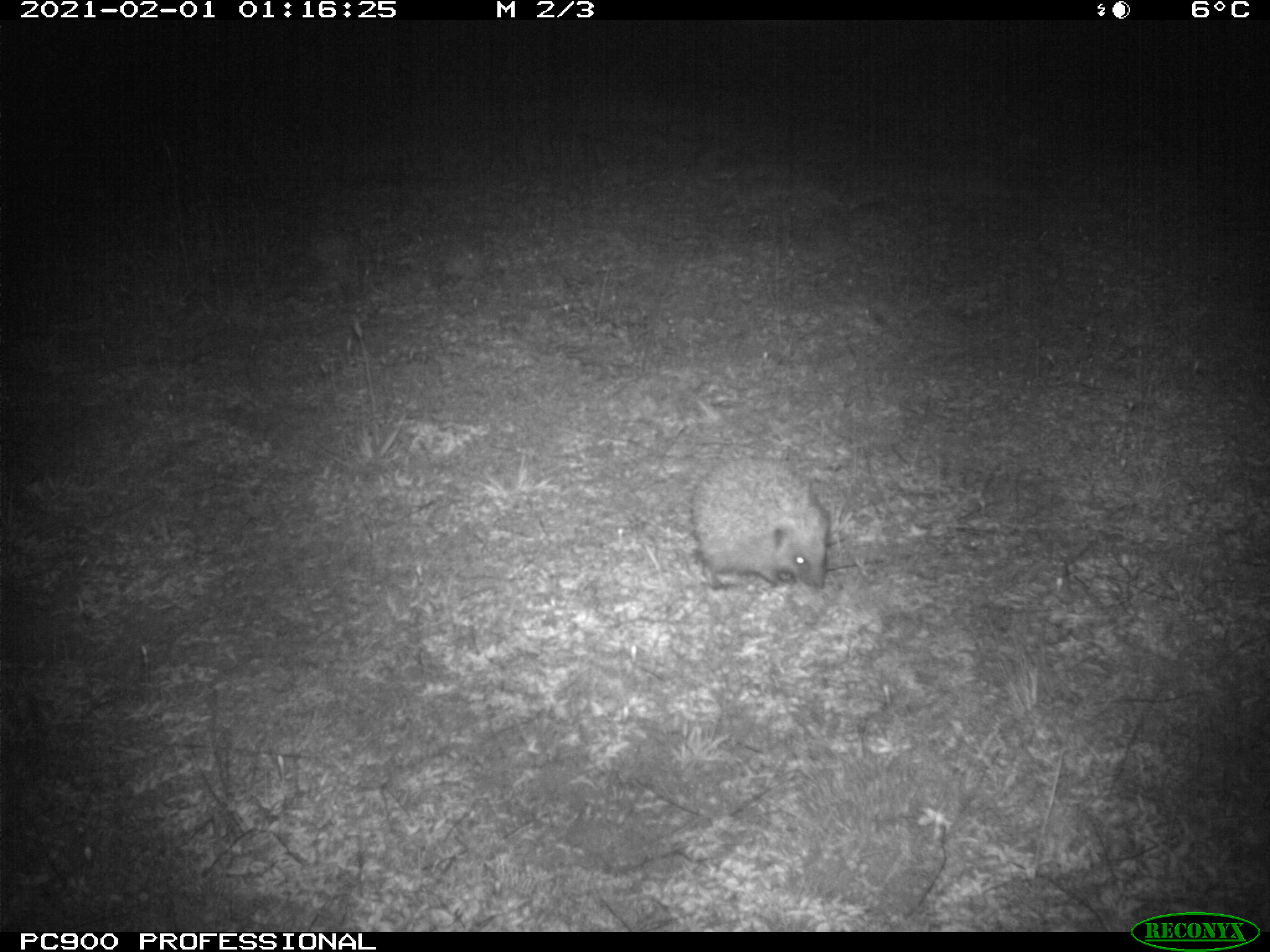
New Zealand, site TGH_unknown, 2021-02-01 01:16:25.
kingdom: Animalia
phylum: Chordata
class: Mammalia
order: Eulipotyphla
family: Erinaceidae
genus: Erinaceus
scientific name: Erinaceus europaeus europaeus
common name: european hedgehog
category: hedgehog